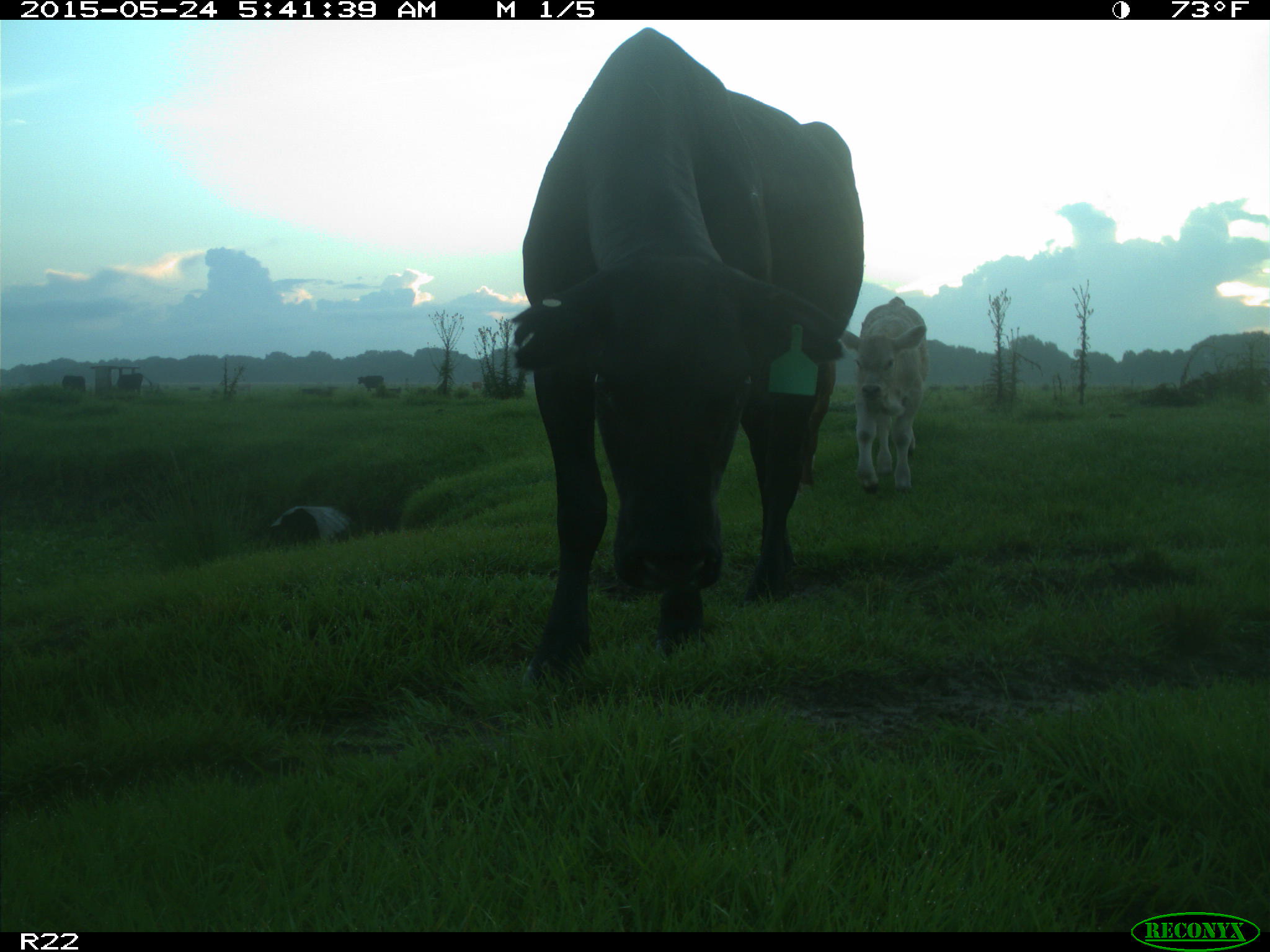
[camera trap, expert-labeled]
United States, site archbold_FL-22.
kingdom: Animalia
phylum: Chordata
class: Mammalia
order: Artiodactyla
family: Bovidae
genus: Bos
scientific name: Bos taurus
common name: domestic cow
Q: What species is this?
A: Bos taurus (domestic cow).